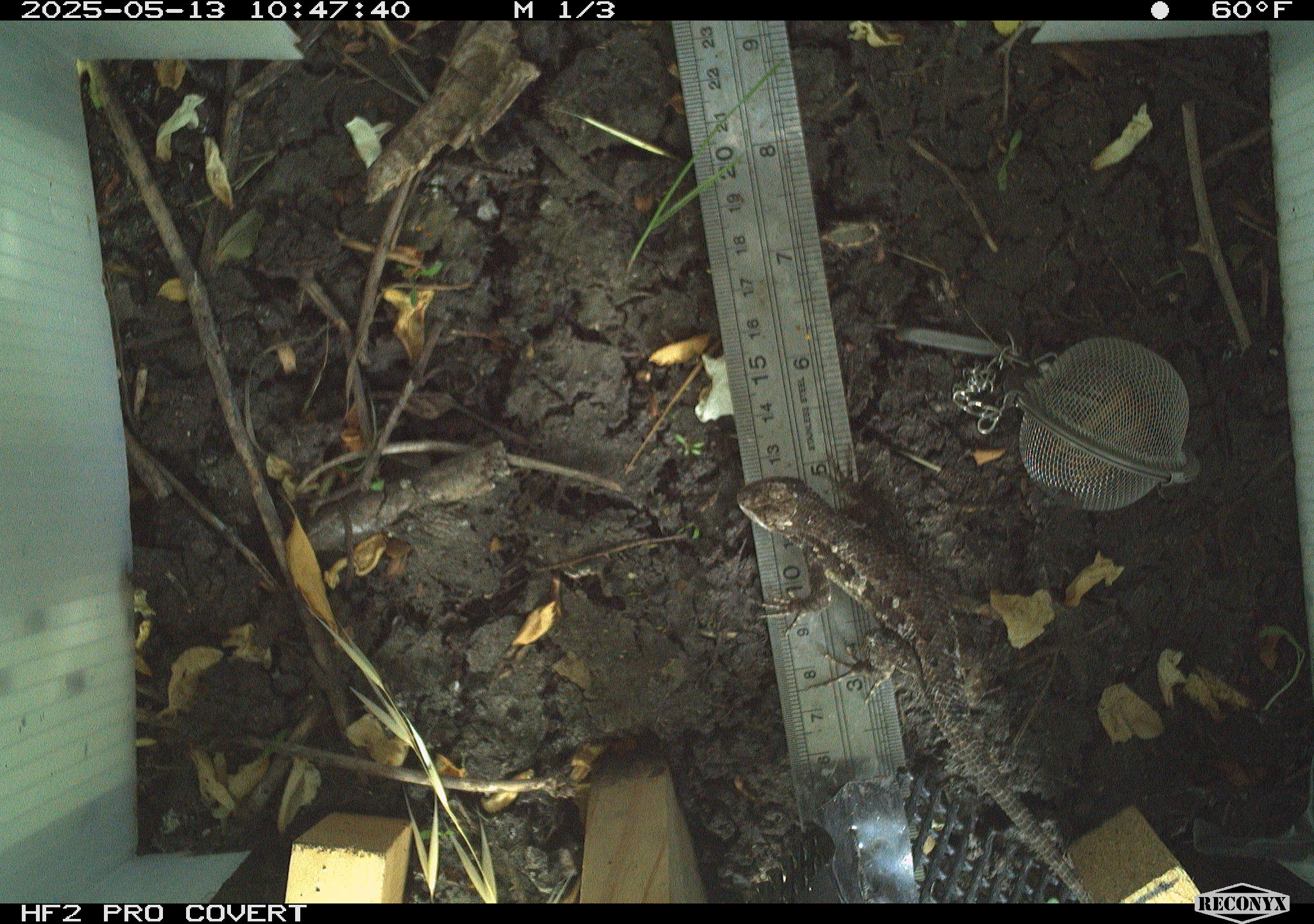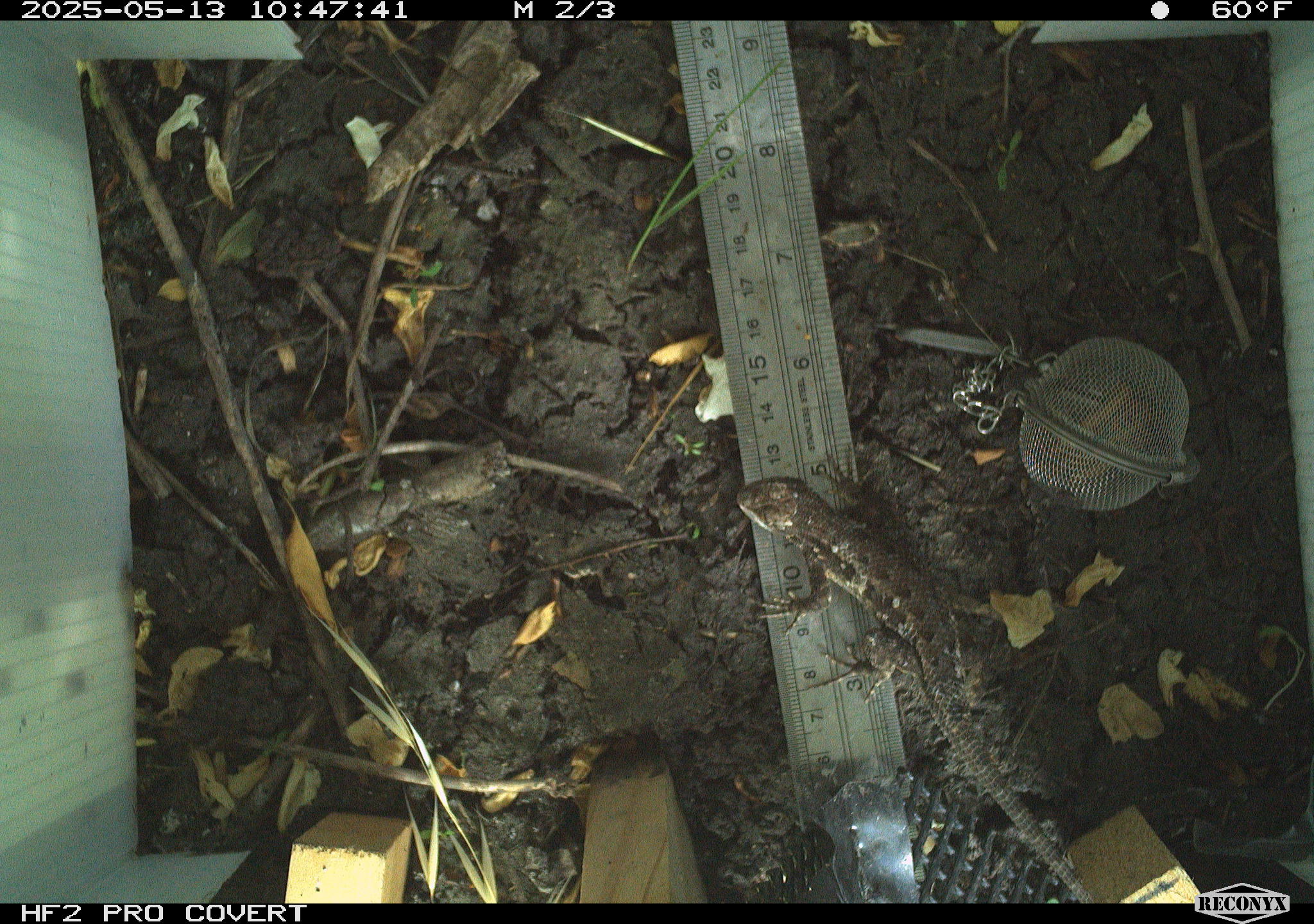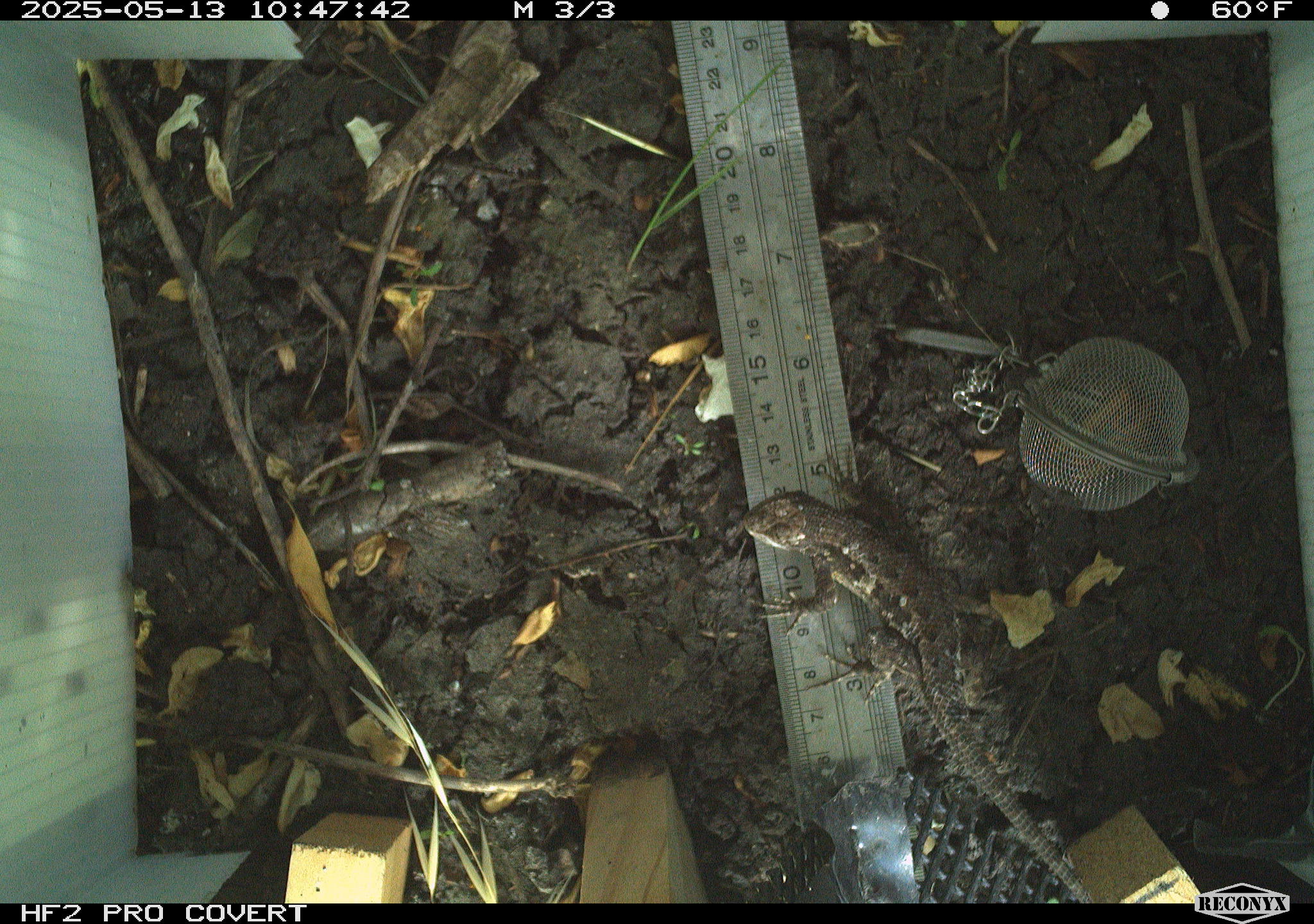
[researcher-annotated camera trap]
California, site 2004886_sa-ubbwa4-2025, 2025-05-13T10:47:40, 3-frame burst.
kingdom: Animalia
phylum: Chordata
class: Reptilia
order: Squamata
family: Phrynosomatidae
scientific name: Phrynosomatidae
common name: north american spiny lizards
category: sceloporus/uta species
Sceloporus/uta species (north american spiny lizards) (Phrynosomatidae).